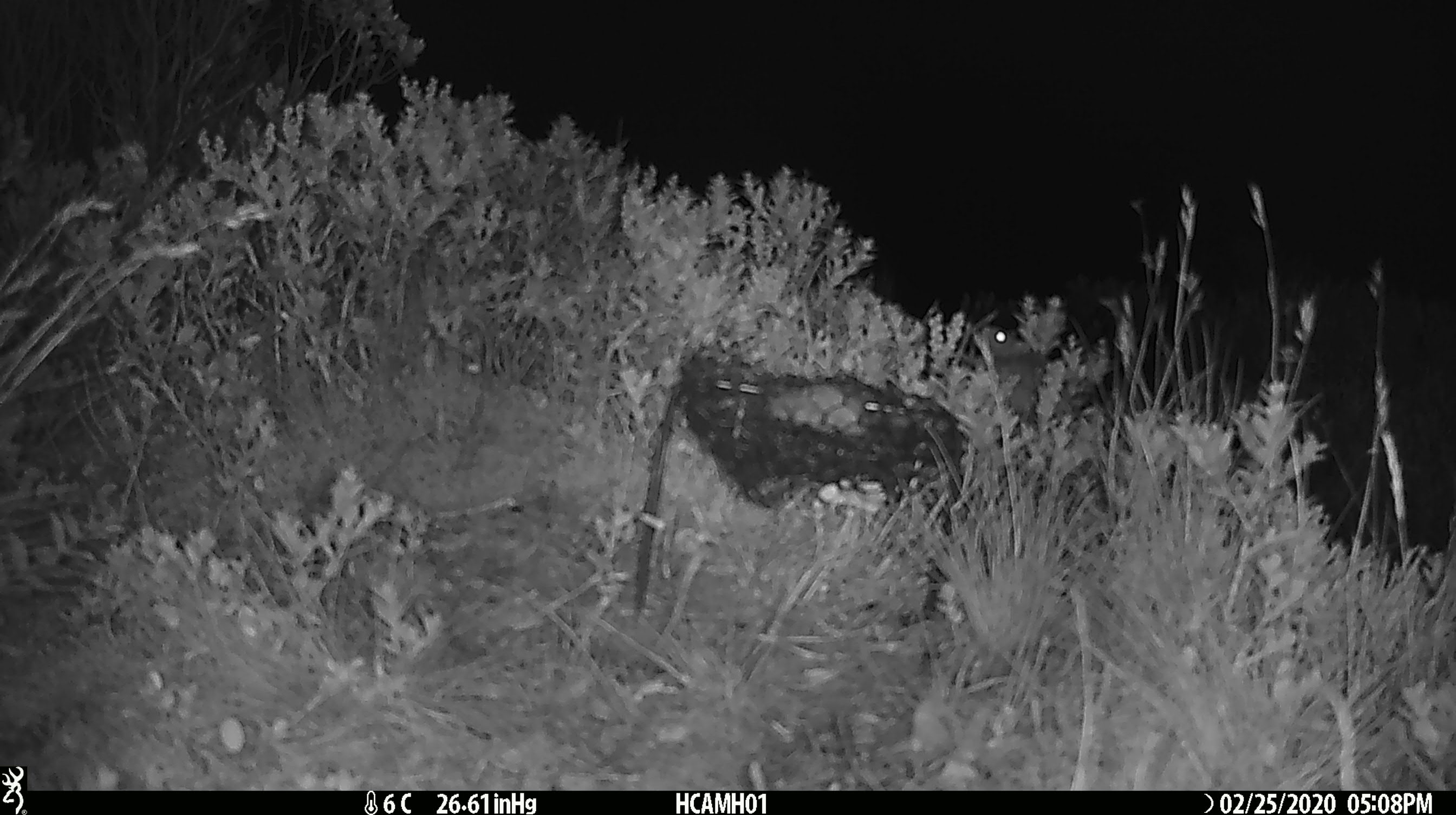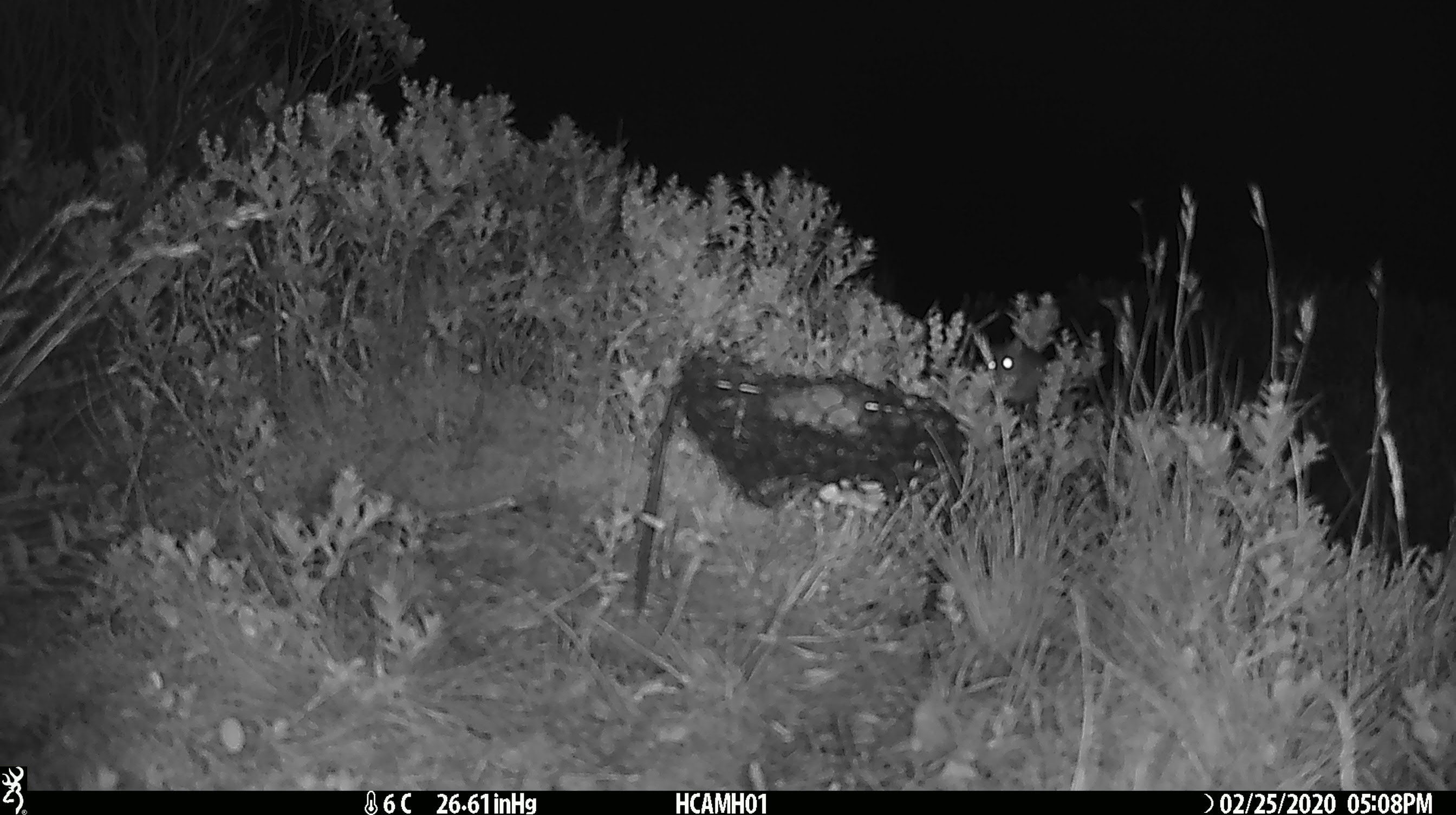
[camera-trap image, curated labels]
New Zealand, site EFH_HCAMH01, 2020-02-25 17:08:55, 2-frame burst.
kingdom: Animalia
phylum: Chordata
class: Mammalia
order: Rodentia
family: Muridae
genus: Mus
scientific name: Mus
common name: mouse